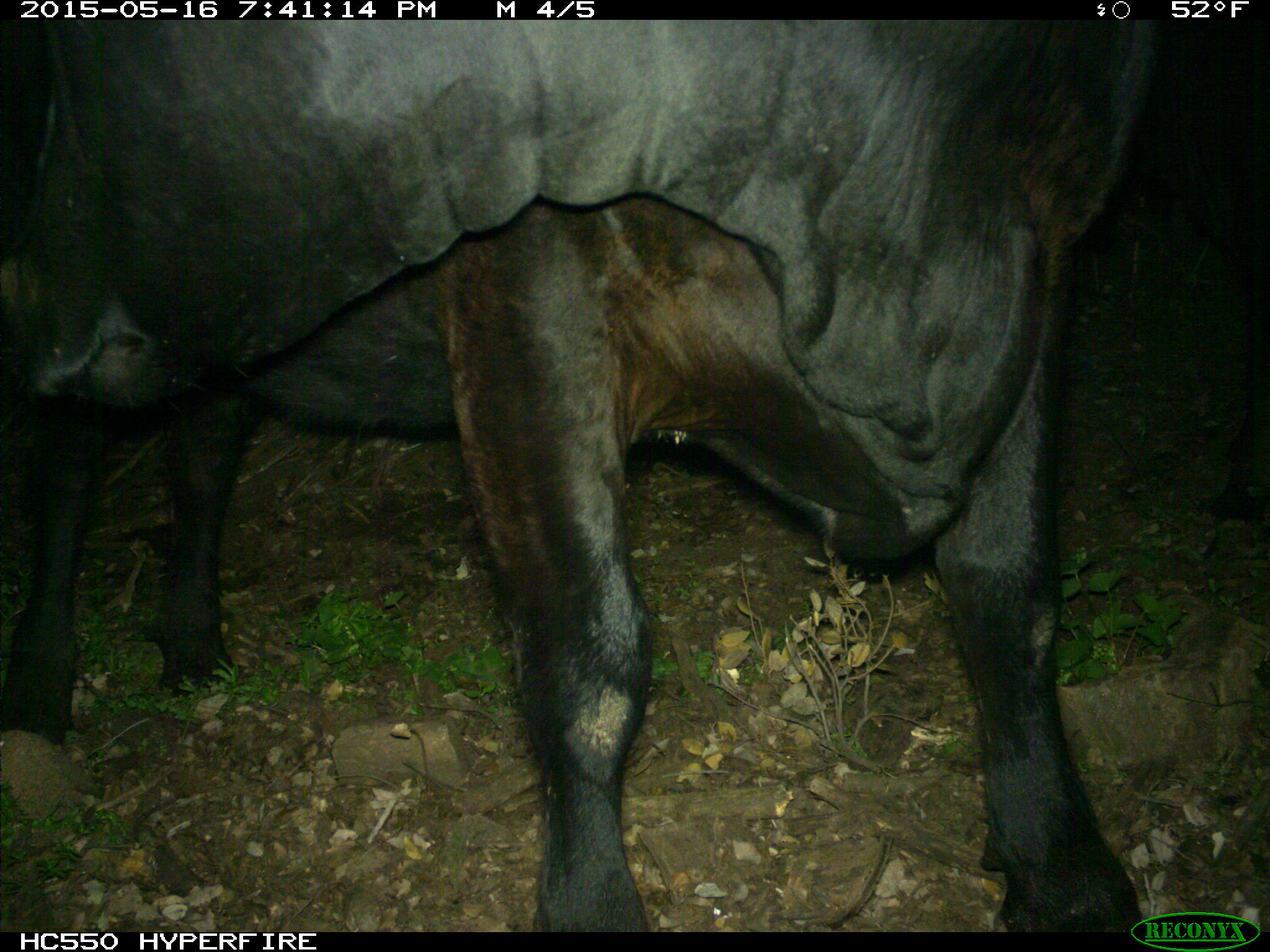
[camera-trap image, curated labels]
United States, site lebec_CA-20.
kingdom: Animalia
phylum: Chordata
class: Mammalia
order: Artiodactyla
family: Bovidae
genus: Bos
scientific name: Bos taurus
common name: domestic cow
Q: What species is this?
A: Bos taurus (domestic cow).